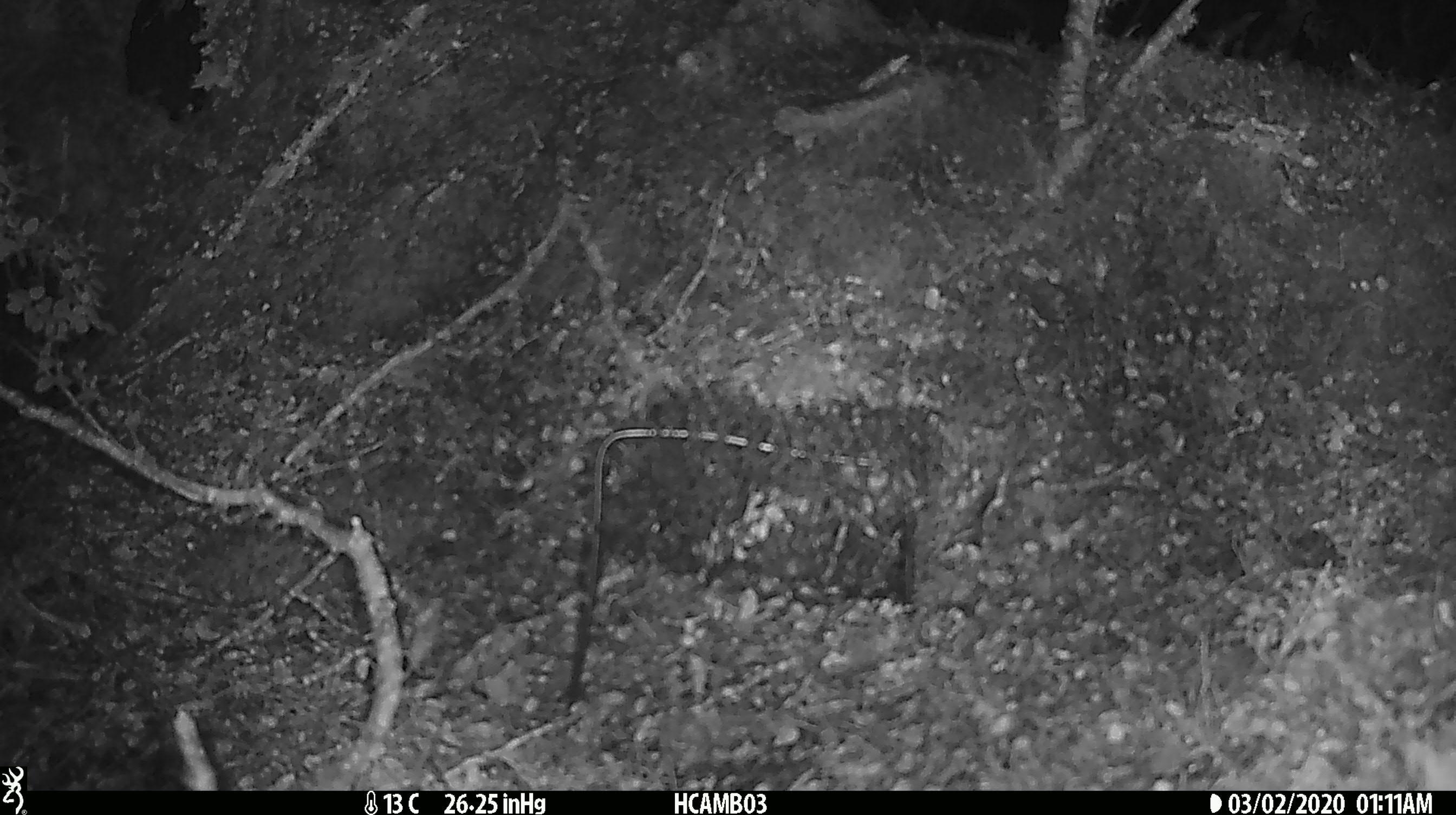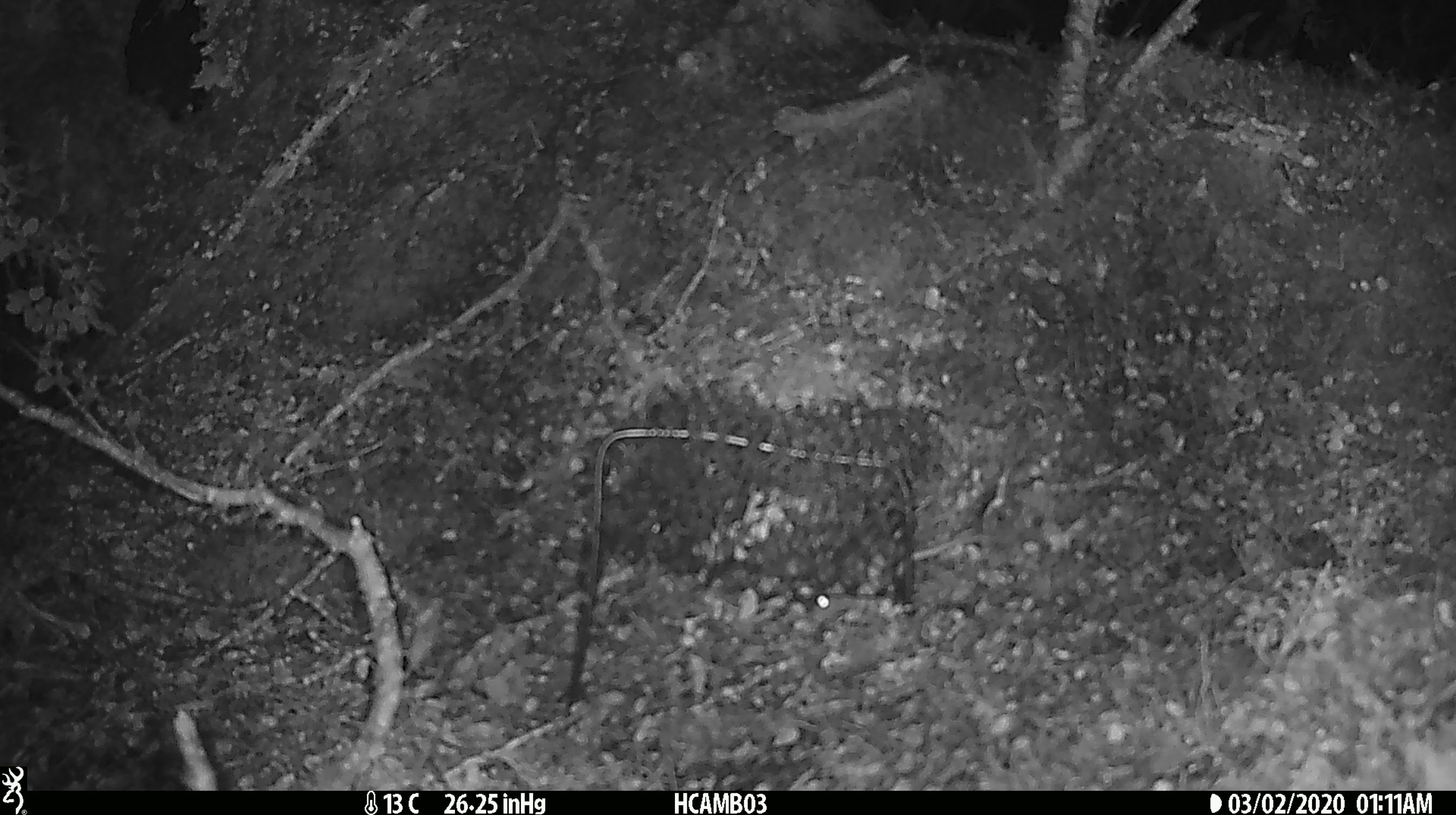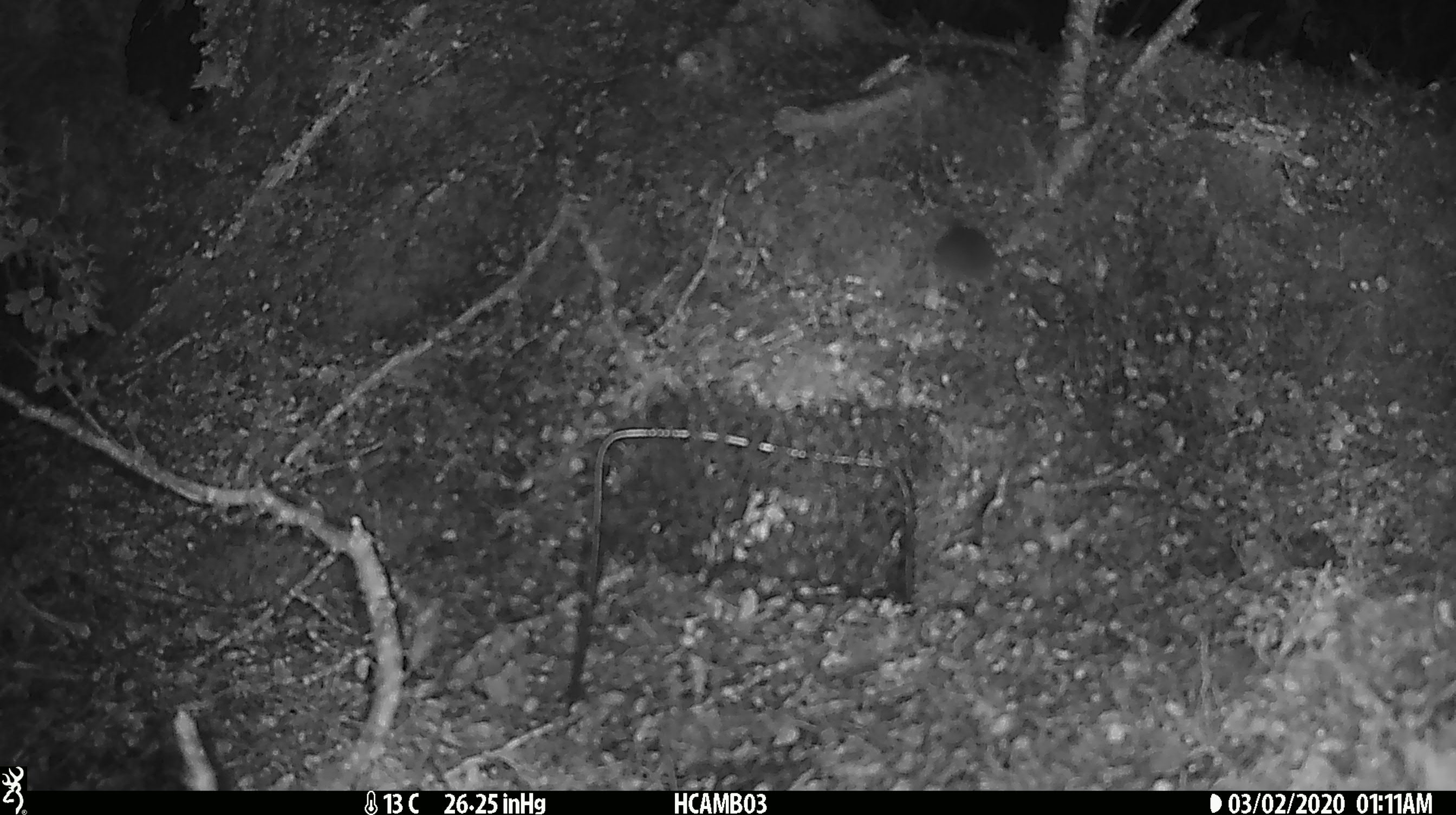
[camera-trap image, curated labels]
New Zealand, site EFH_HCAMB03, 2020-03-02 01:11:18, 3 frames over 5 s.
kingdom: Animalia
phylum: Chordata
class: Mammalia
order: Rodentia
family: Muridae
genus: Mus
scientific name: Mus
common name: mouse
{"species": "mouse (Mus)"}